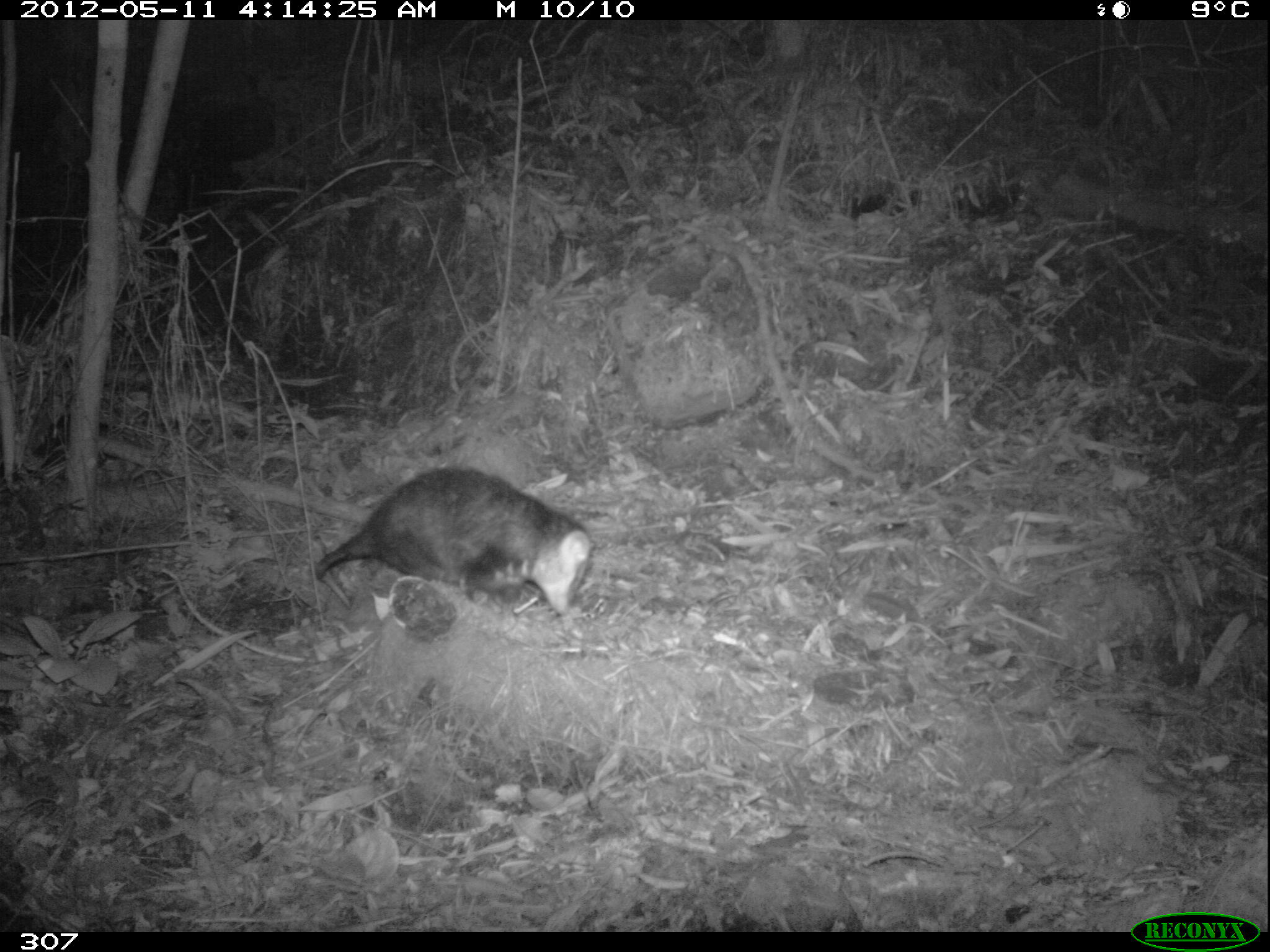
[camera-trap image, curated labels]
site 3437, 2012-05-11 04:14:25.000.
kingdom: Animalia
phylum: Chordata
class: Mammalia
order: Didelphimorphia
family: Didelphidae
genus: Didelphis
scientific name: Didelphis pernigra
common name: andean white-eared opossum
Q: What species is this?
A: Didelphis pernigra (andean white-eared opossum).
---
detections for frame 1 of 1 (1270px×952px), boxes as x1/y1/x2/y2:
didelphis pernigra: 314/467/591/615